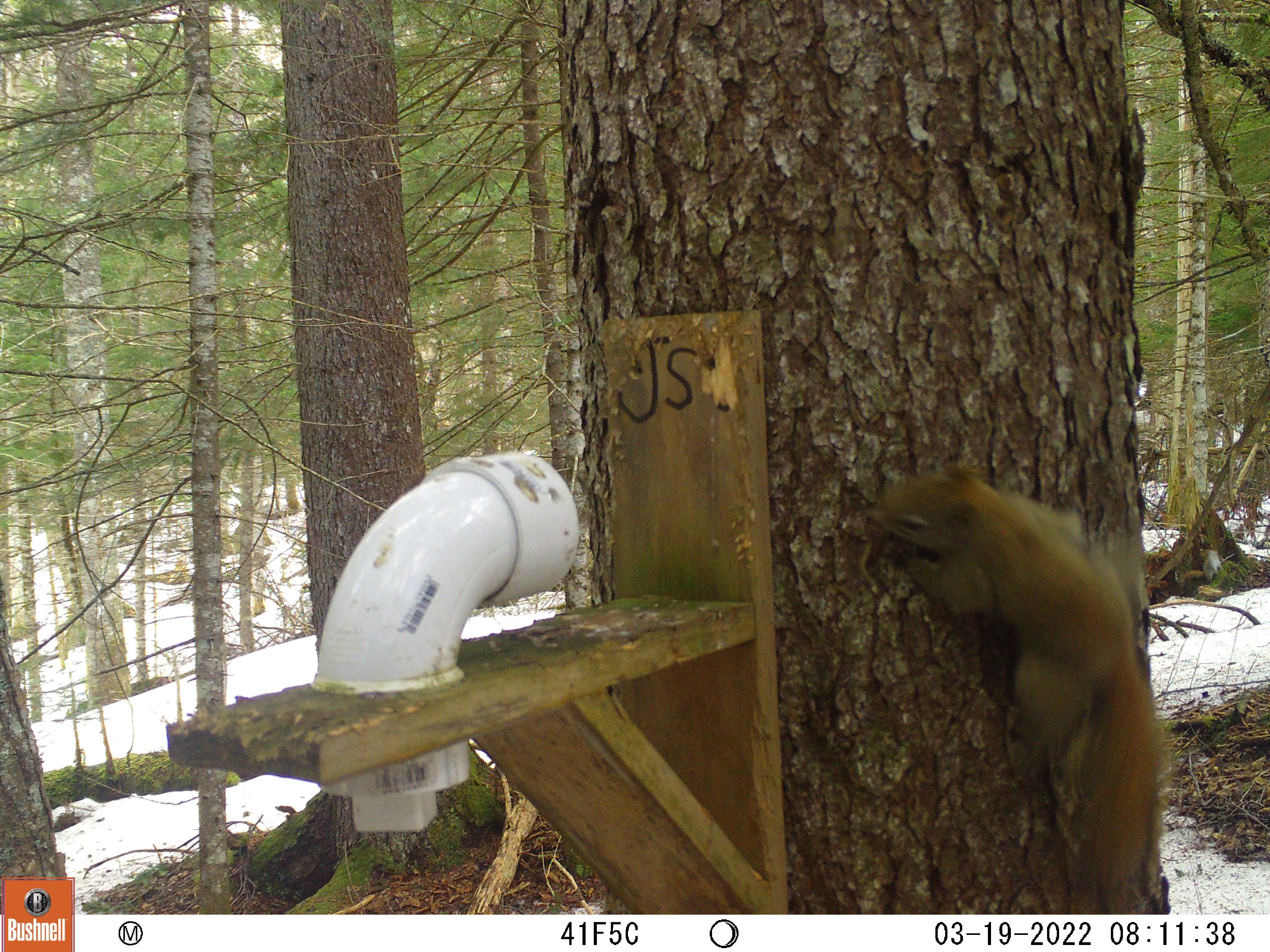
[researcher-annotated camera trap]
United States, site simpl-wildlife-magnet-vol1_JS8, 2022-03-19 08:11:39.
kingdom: Animalia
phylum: Chordata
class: Mammalia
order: Rodentia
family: Sciuridae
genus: Tamiasciurus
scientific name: Tamiasciurus hudsonicus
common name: red squirrel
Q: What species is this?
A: Red squirrel (Tamiasciurus hudsonicus).